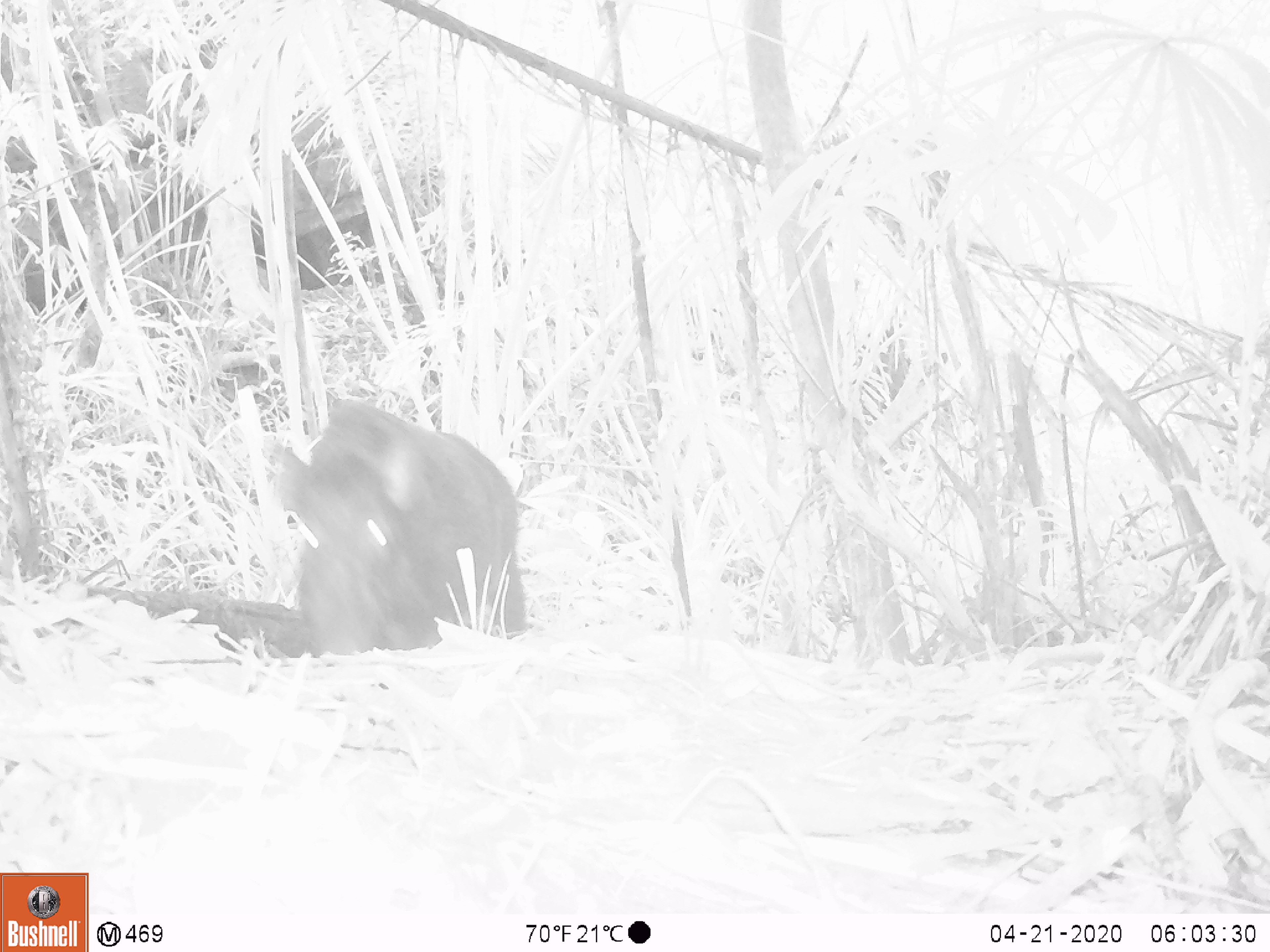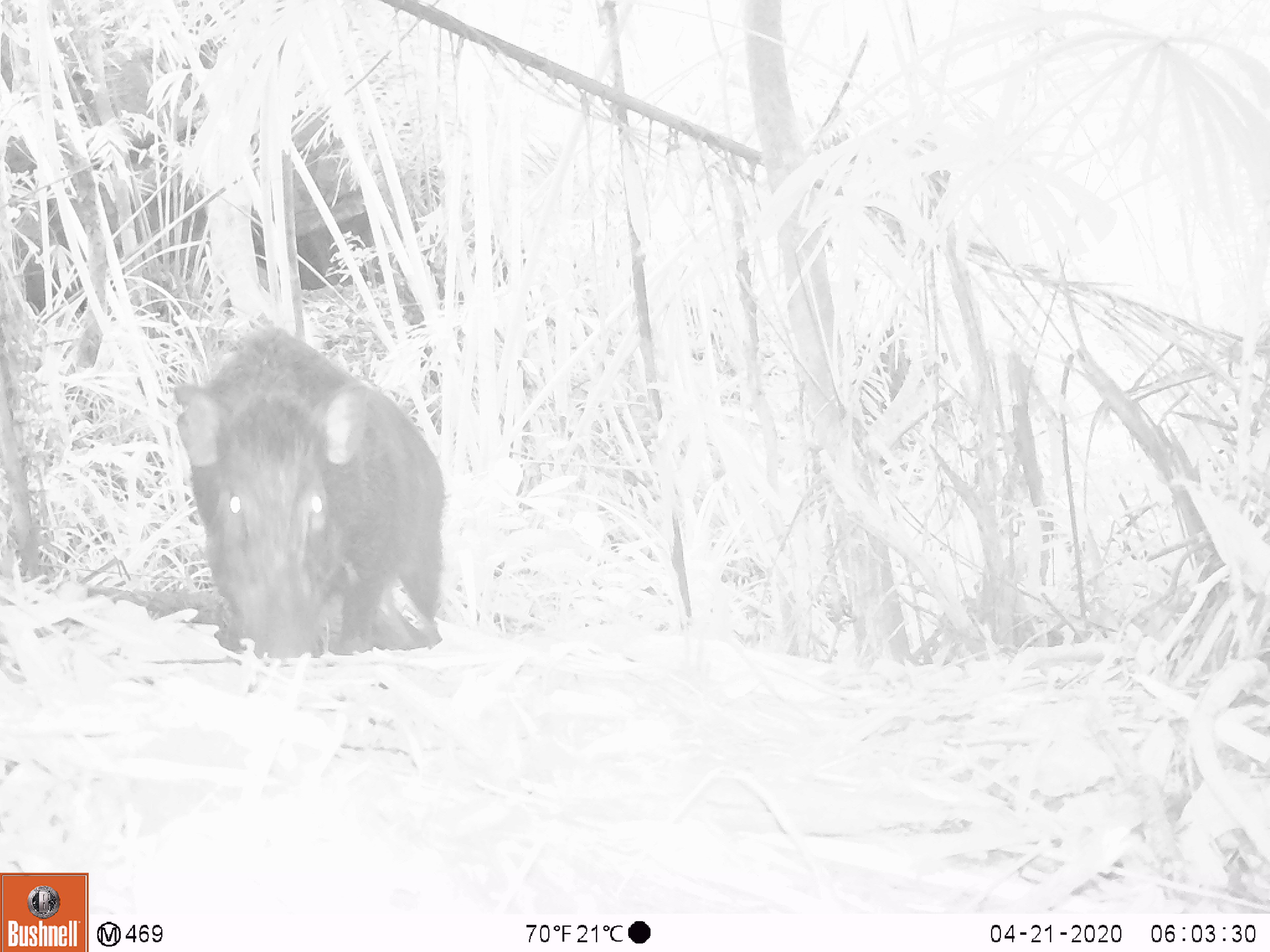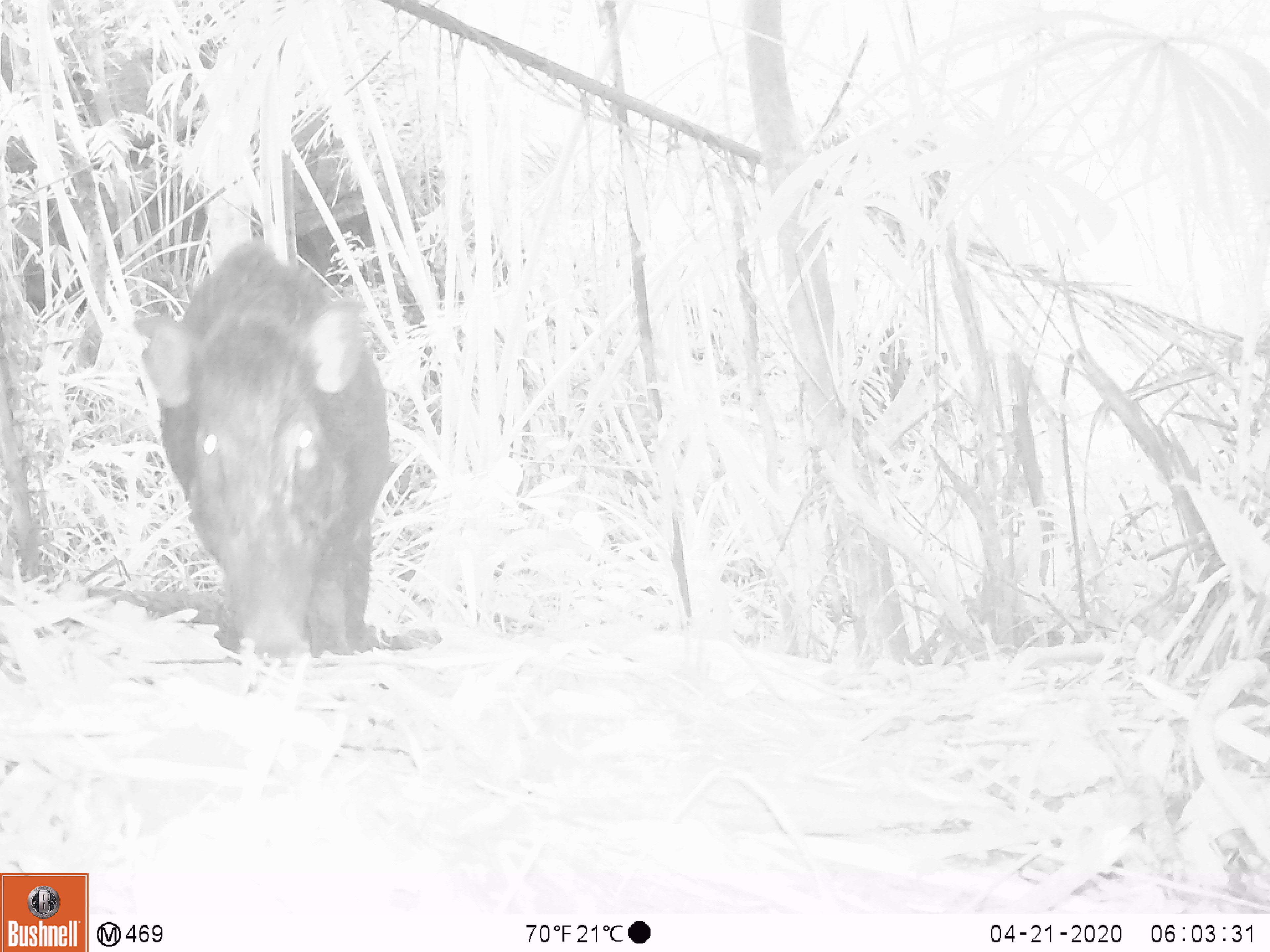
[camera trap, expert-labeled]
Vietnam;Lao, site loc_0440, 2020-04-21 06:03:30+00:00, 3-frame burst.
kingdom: Animalia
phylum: Chordata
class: Mammalia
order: Artiodactyla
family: Suidae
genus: Sus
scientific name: Sus scrofa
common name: eurasian wild pig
Eurasian wild pig (Sus scrofa). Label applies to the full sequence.